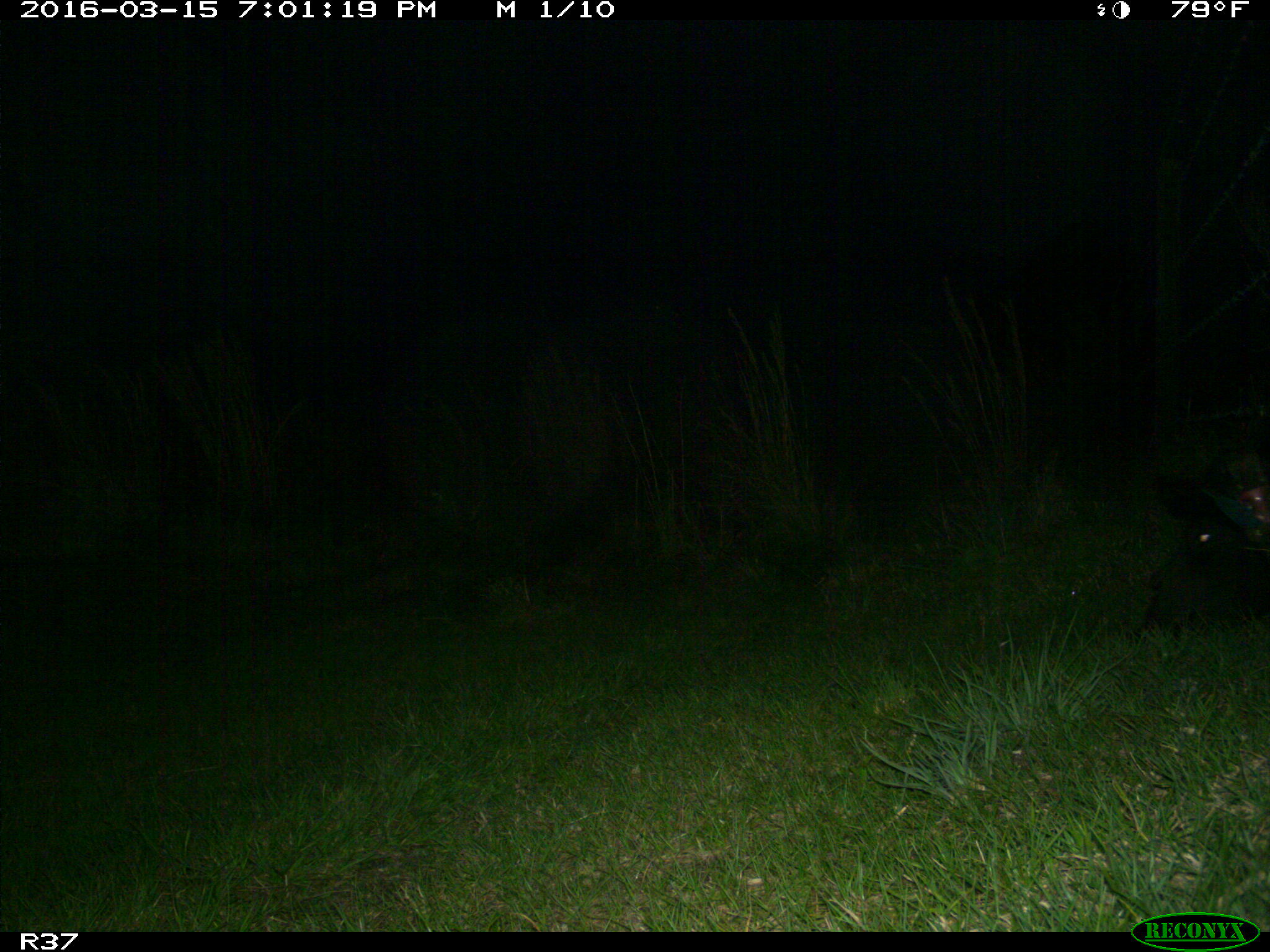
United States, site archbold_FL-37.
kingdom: Animalia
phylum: Chordata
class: Mammalia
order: Artiodactyla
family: Suidae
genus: Sus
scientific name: Sus scrofa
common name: wild boar